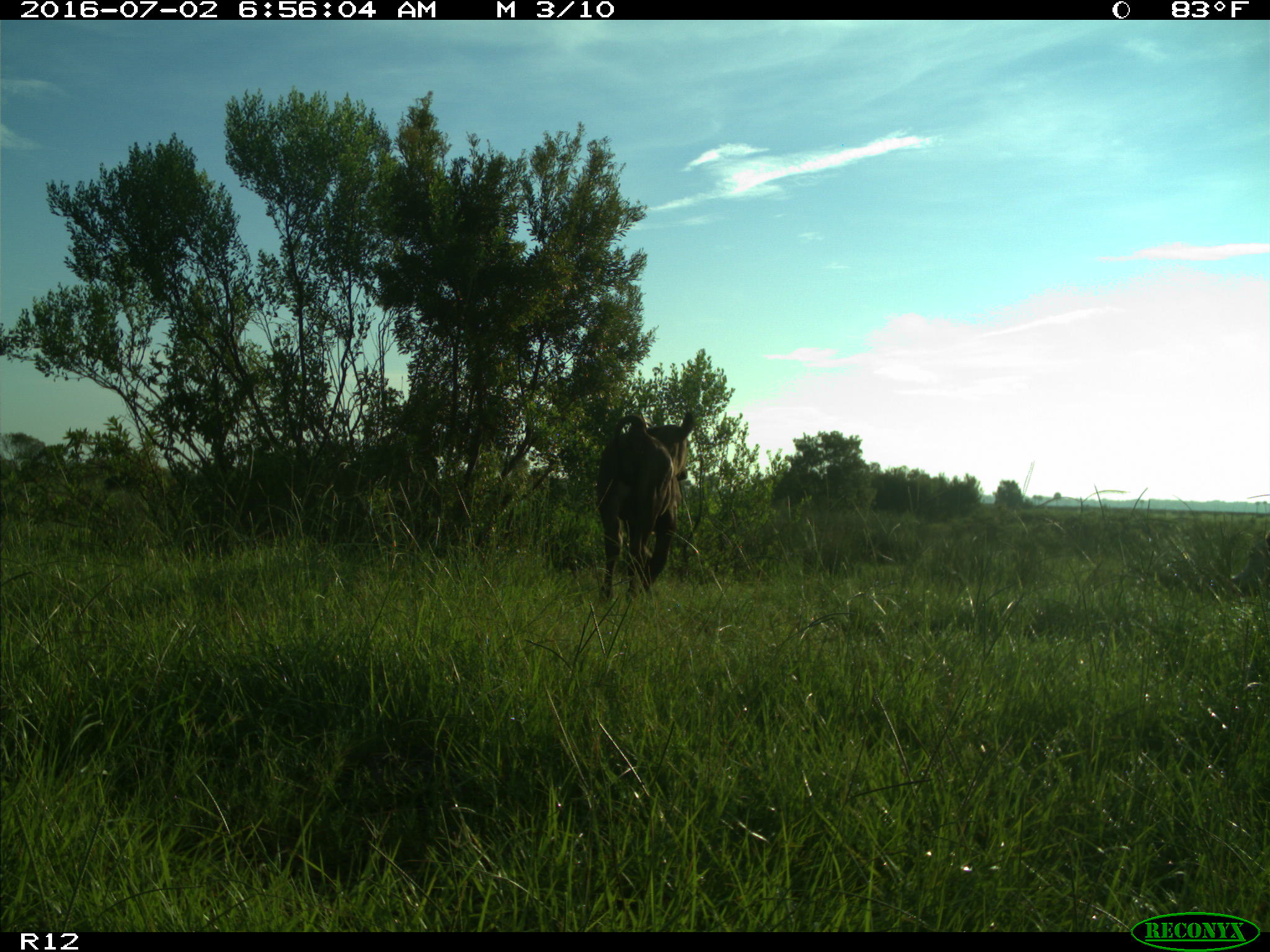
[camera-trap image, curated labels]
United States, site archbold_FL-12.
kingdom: Animalia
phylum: Chordata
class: Mammalia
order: Artiodactyla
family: Bovidae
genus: Bos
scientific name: Bos taurus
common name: domestic cow